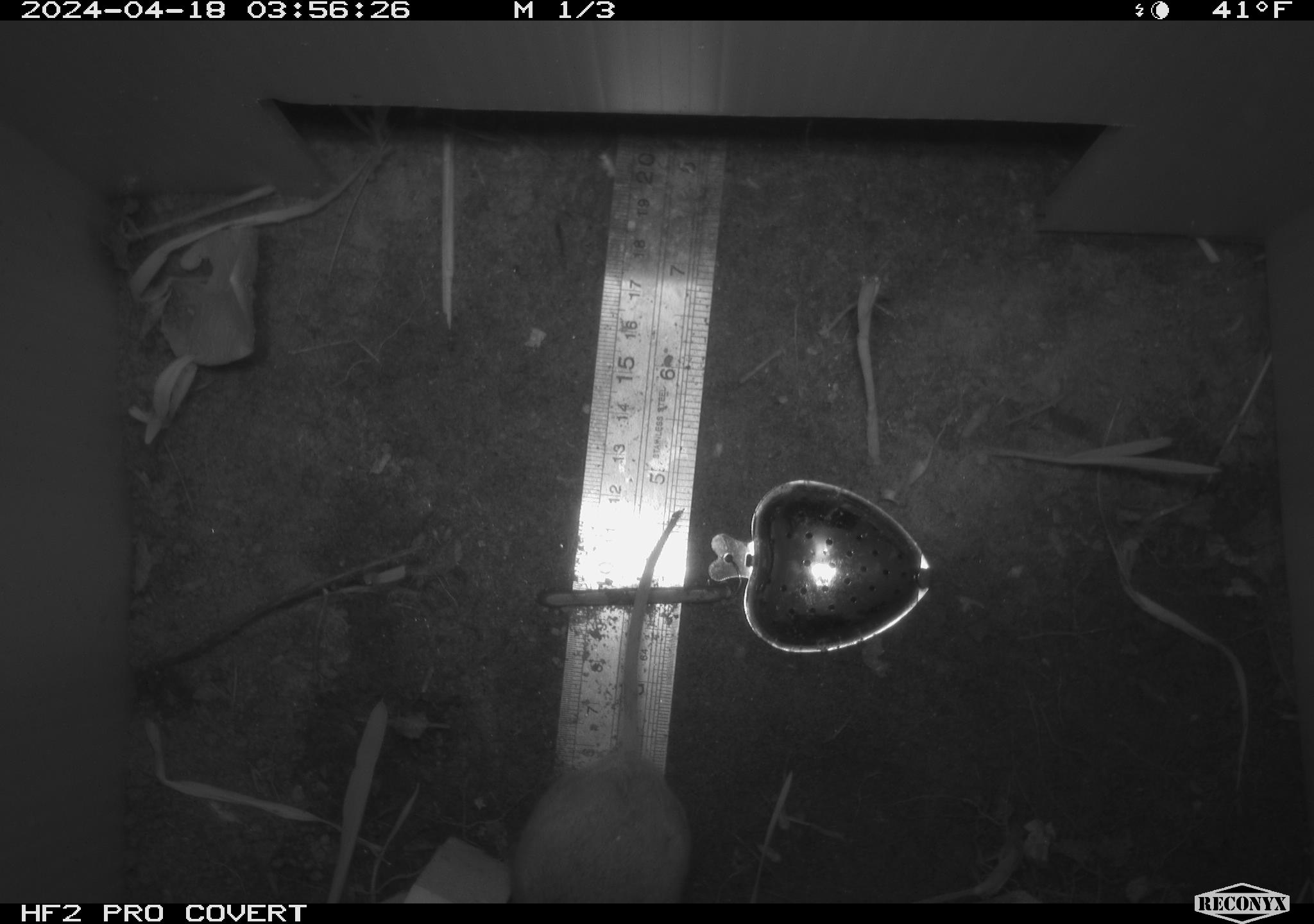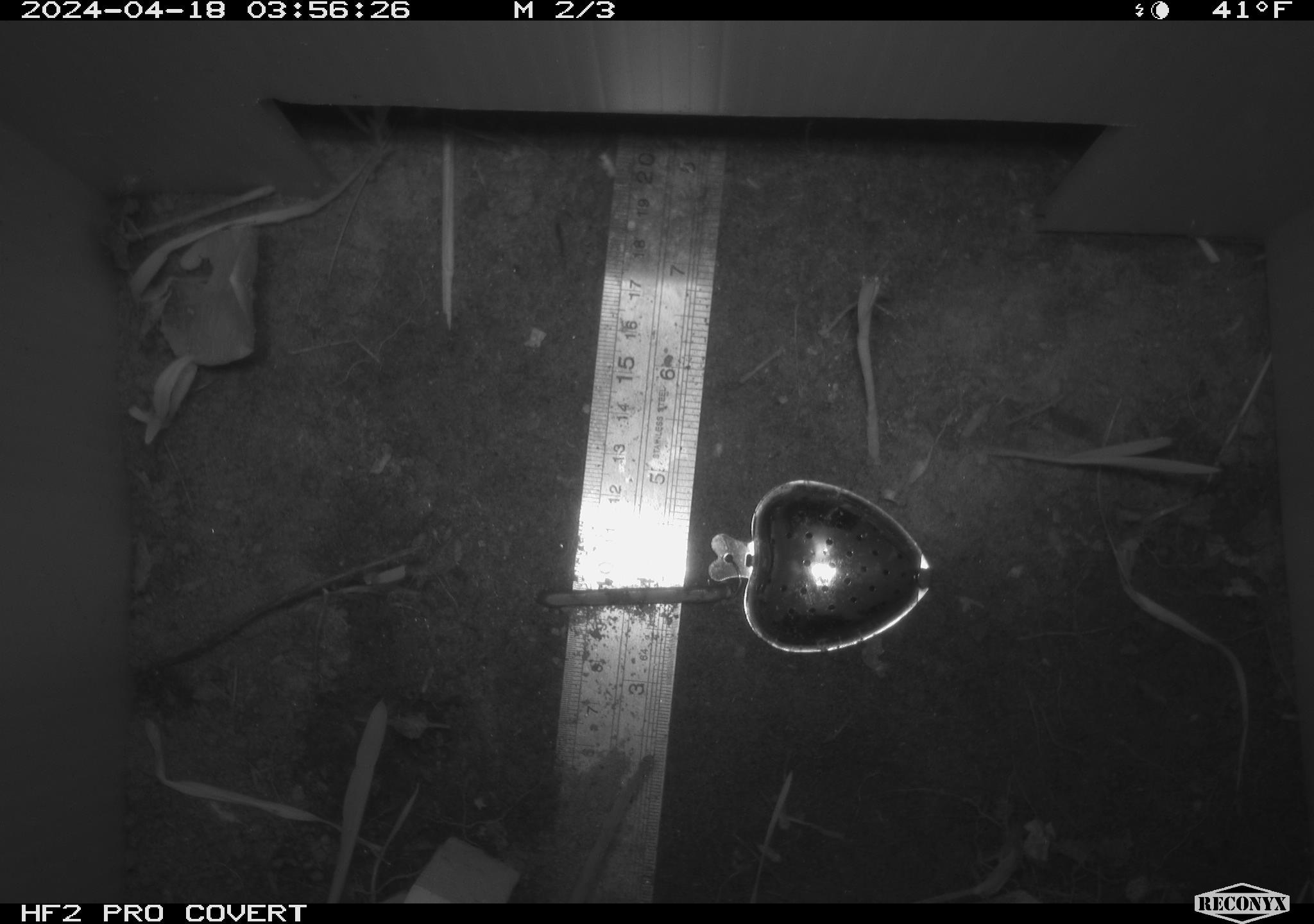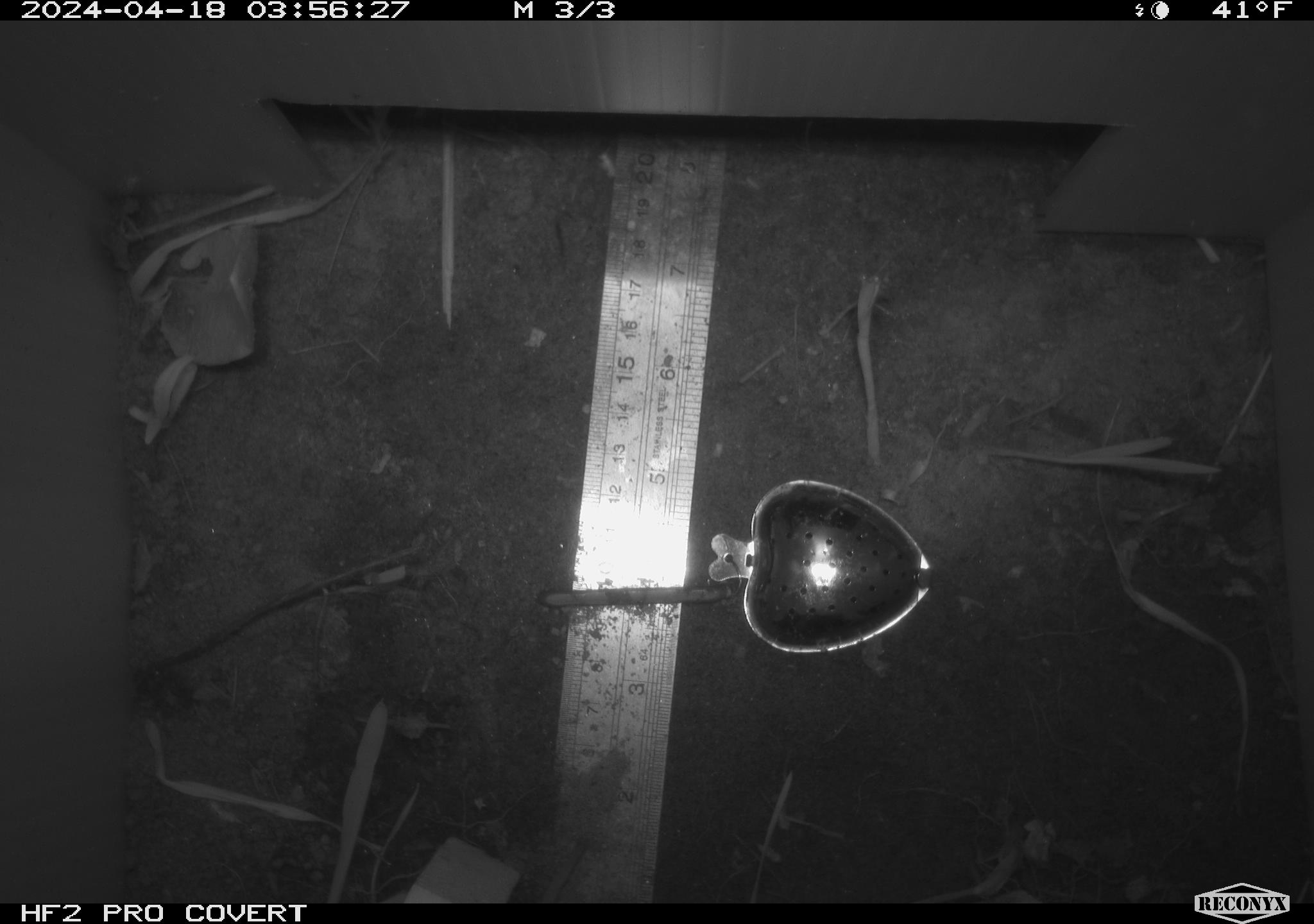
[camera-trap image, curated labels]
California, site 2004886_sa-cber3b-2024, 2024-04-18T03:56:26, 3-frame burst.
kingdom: Animalia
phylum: Chordata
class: Mammalia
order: Rodentia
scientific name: Rodentia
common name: mouse species